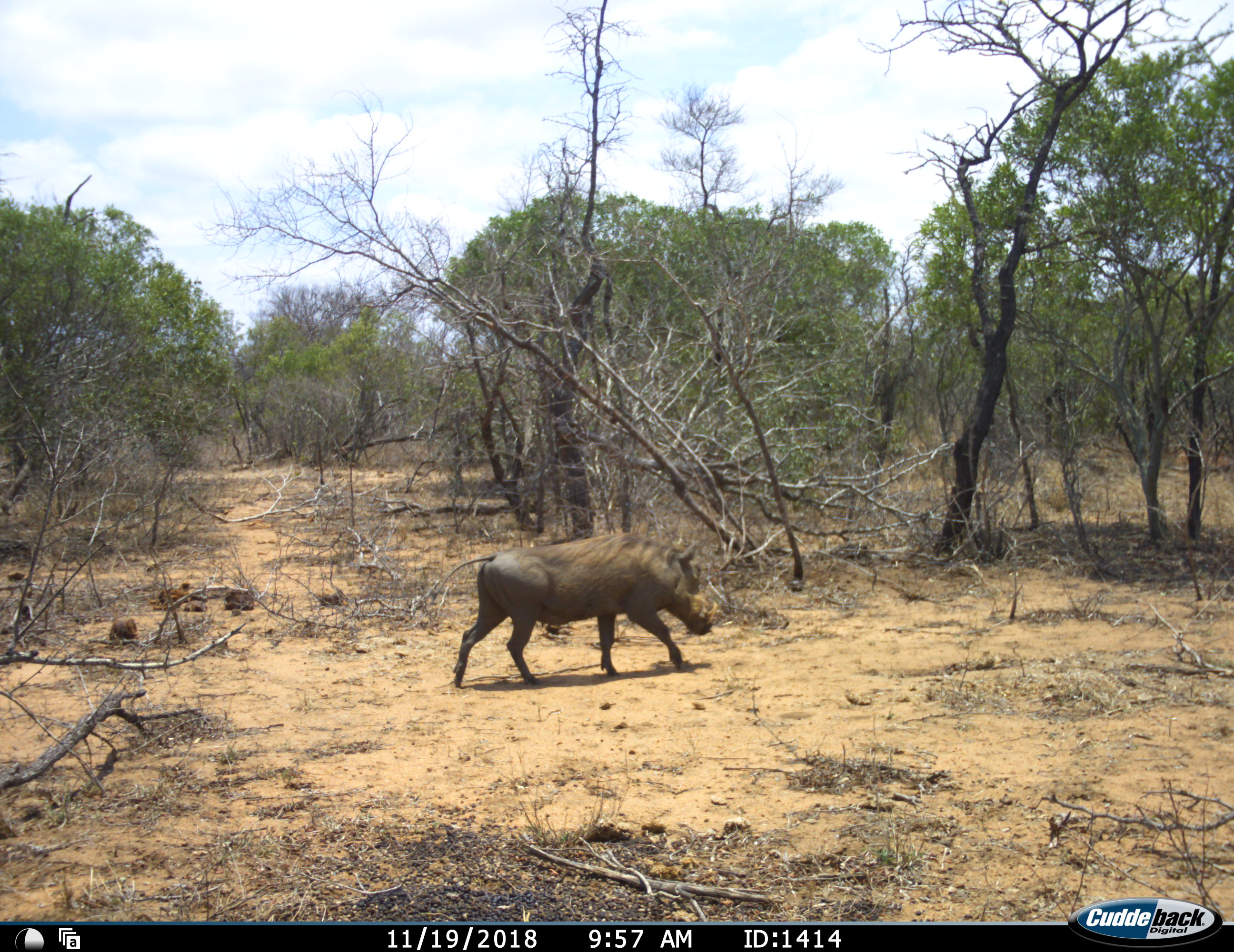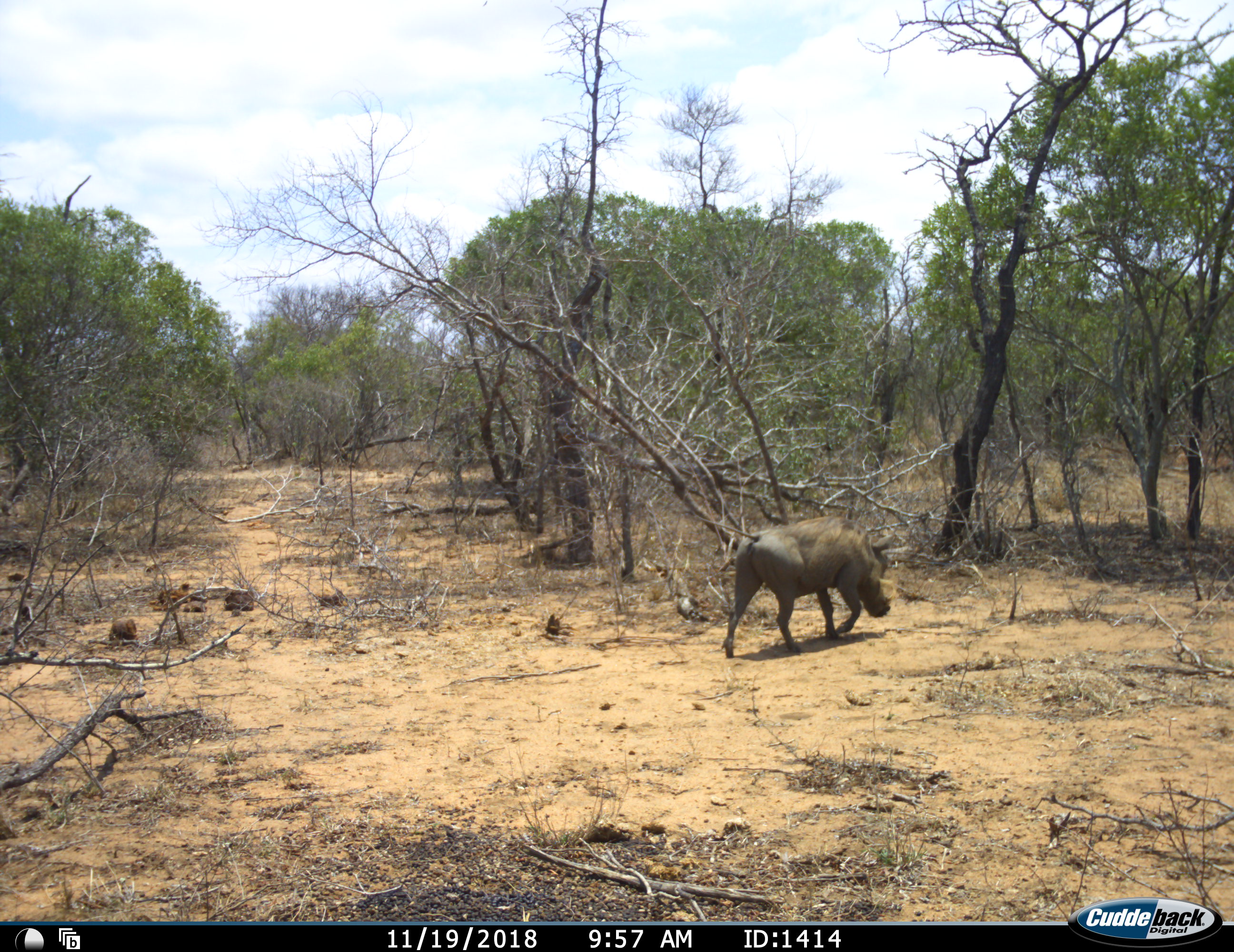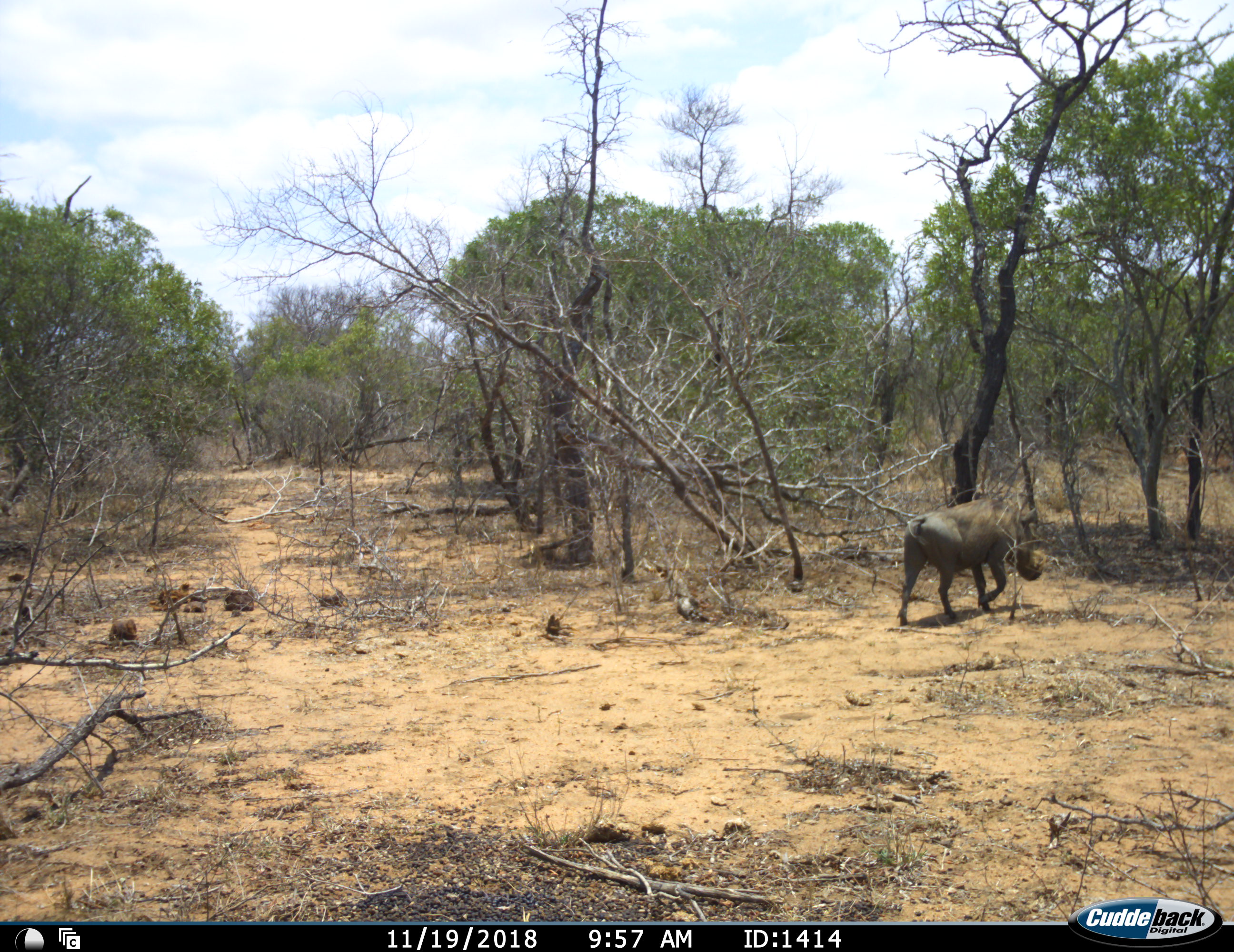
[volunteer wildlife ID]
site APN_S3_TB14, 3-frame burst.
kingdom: Animalia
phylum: Chordata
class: Mammalia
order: Artiodactyla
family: Suidae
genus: Phacochoerus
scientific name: Phacochoerus africanus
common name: warthog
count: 1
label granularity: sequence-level